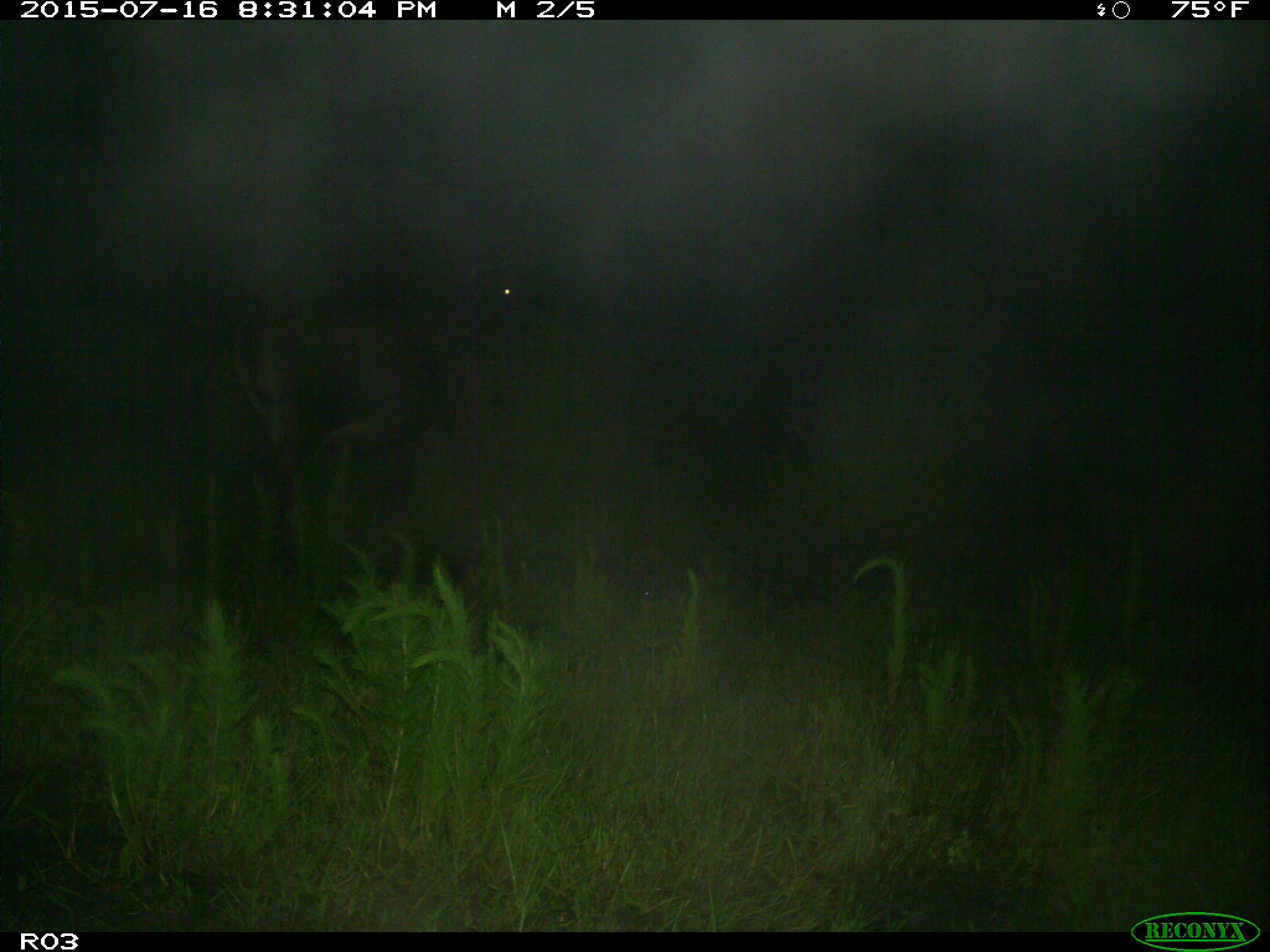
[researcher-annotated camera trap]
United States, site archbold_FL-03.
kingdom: Animalia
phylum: Chordata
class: Mammalia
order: Artiodactyla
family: Bovidae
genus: Bos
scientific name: Bos taurus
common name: domestic cow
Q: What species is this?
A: Bos taurus (domestic cow).